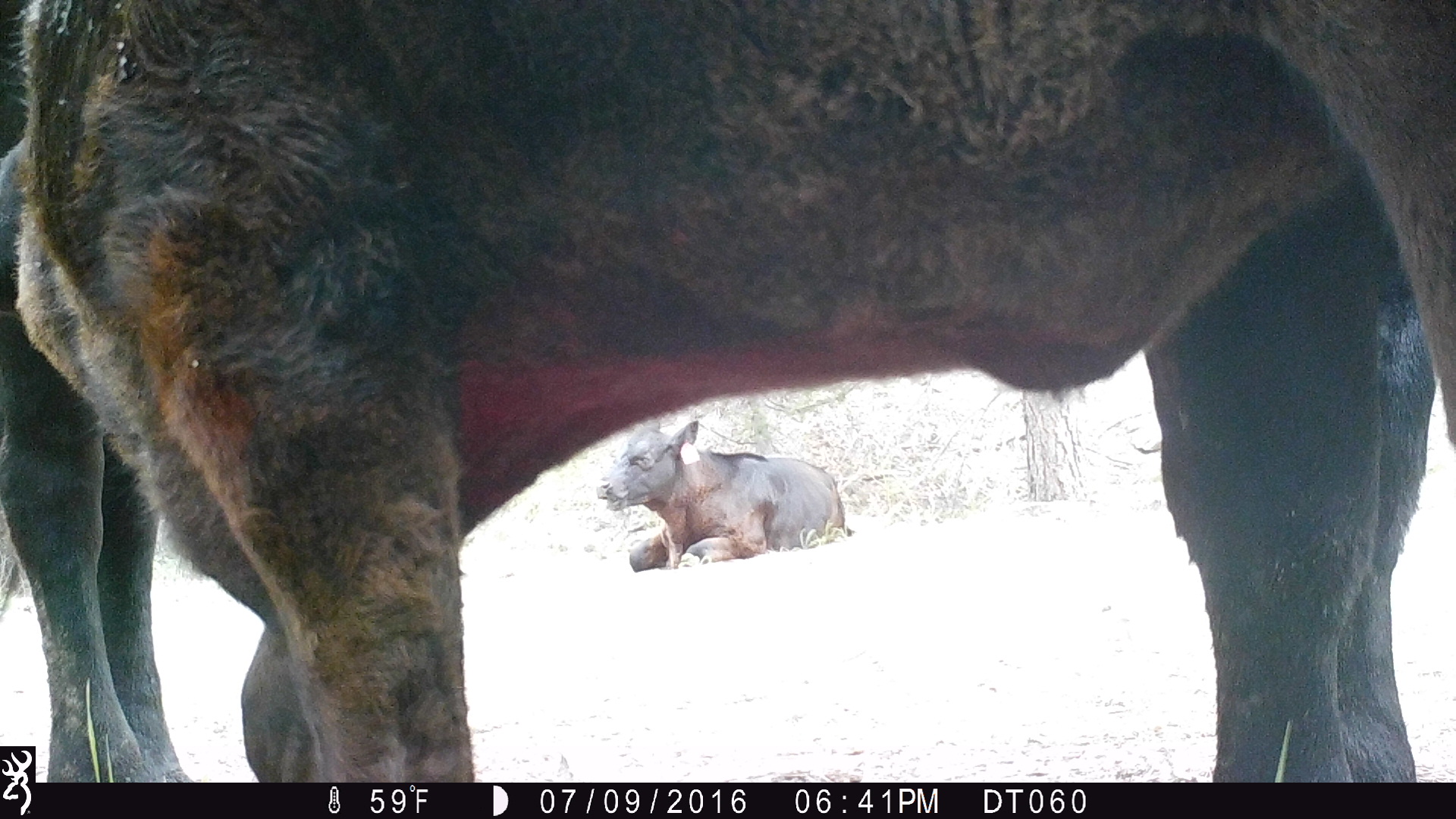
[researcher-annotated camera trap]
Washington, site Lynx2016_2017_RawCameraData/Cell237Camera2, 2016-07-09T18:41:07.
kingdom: Animalia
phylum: Chordata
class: Mammalia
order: Artiodactyla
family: Bovidae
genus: Bos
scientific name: Bos taurus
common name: domestic cattle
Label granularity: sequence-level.